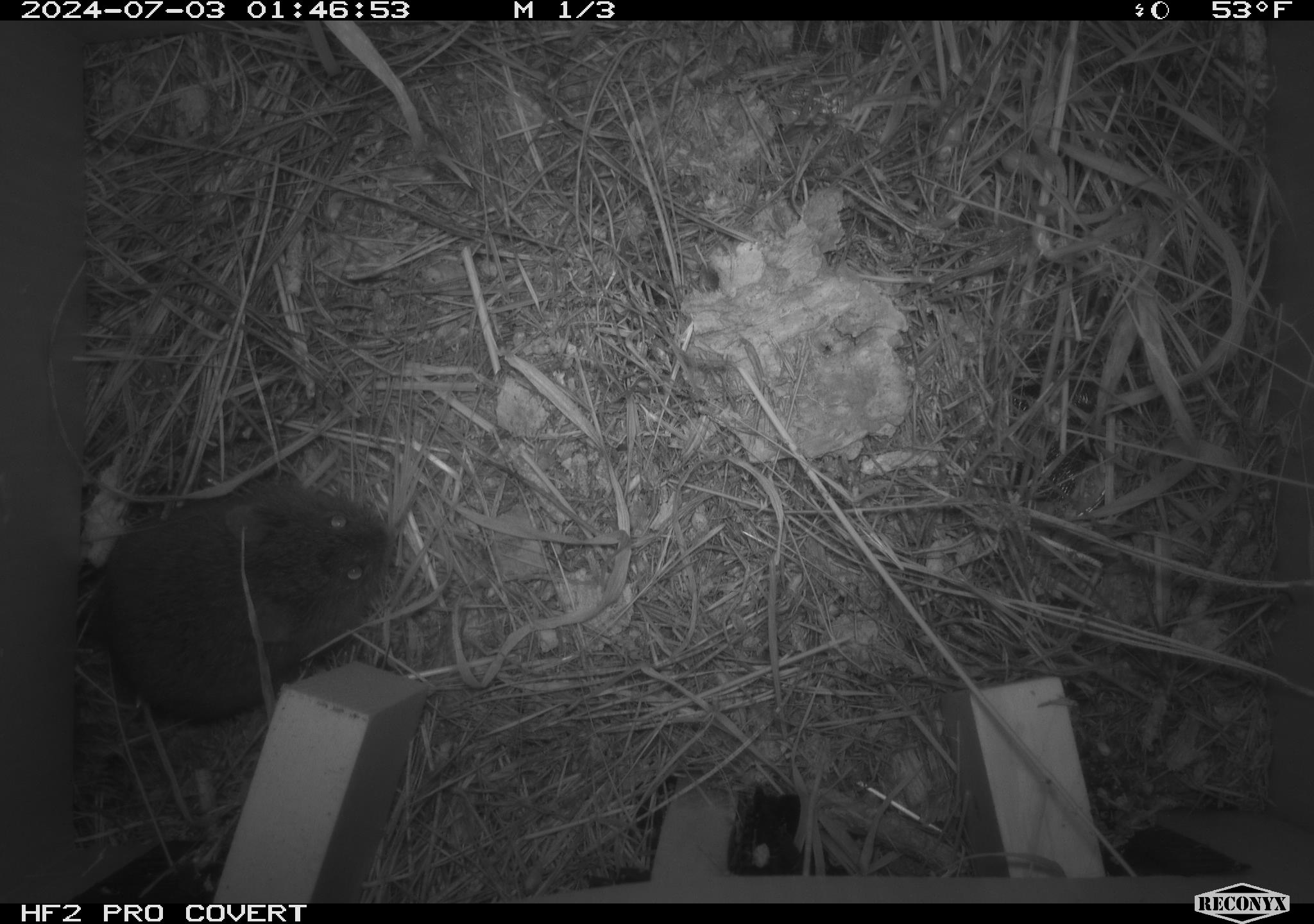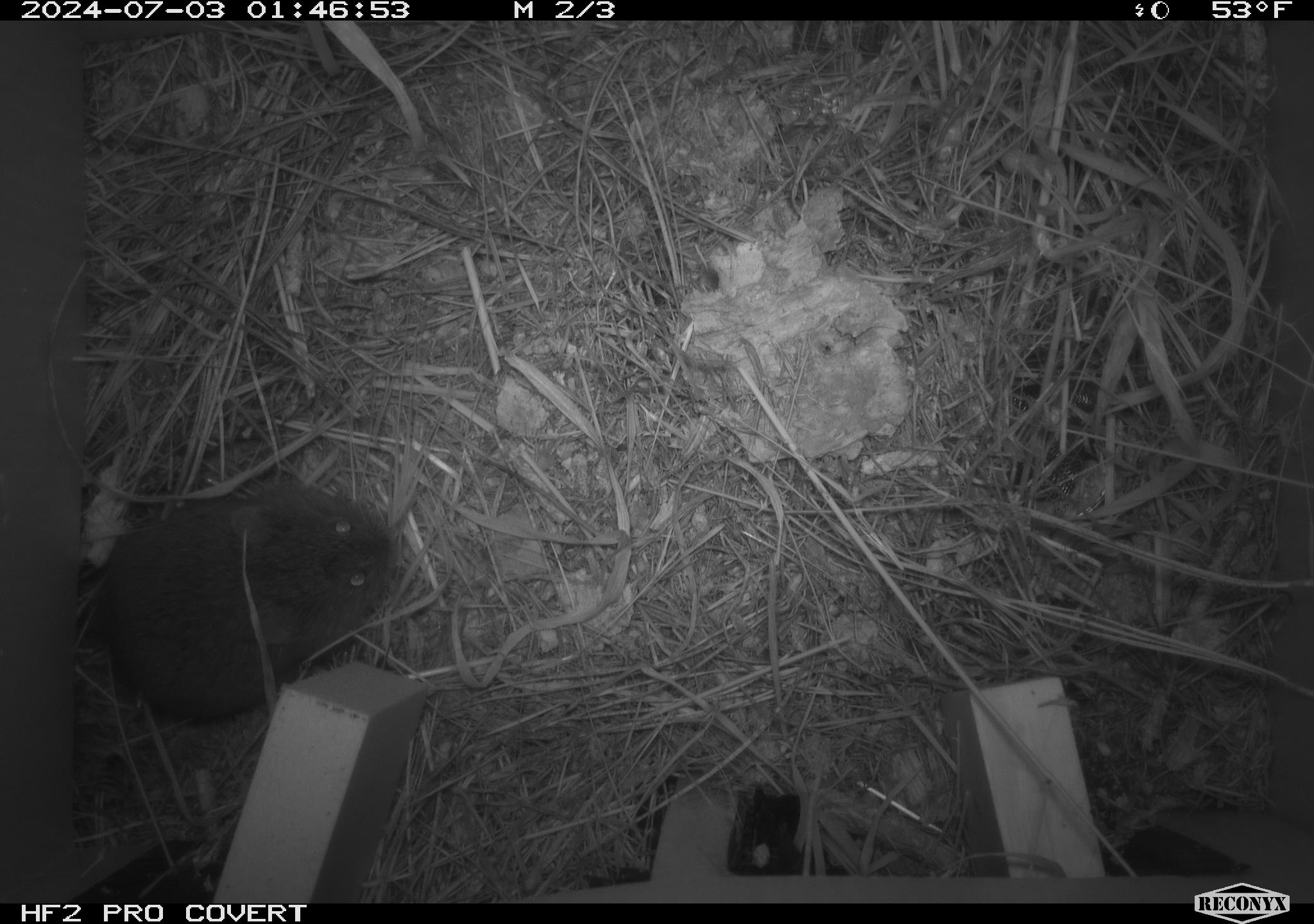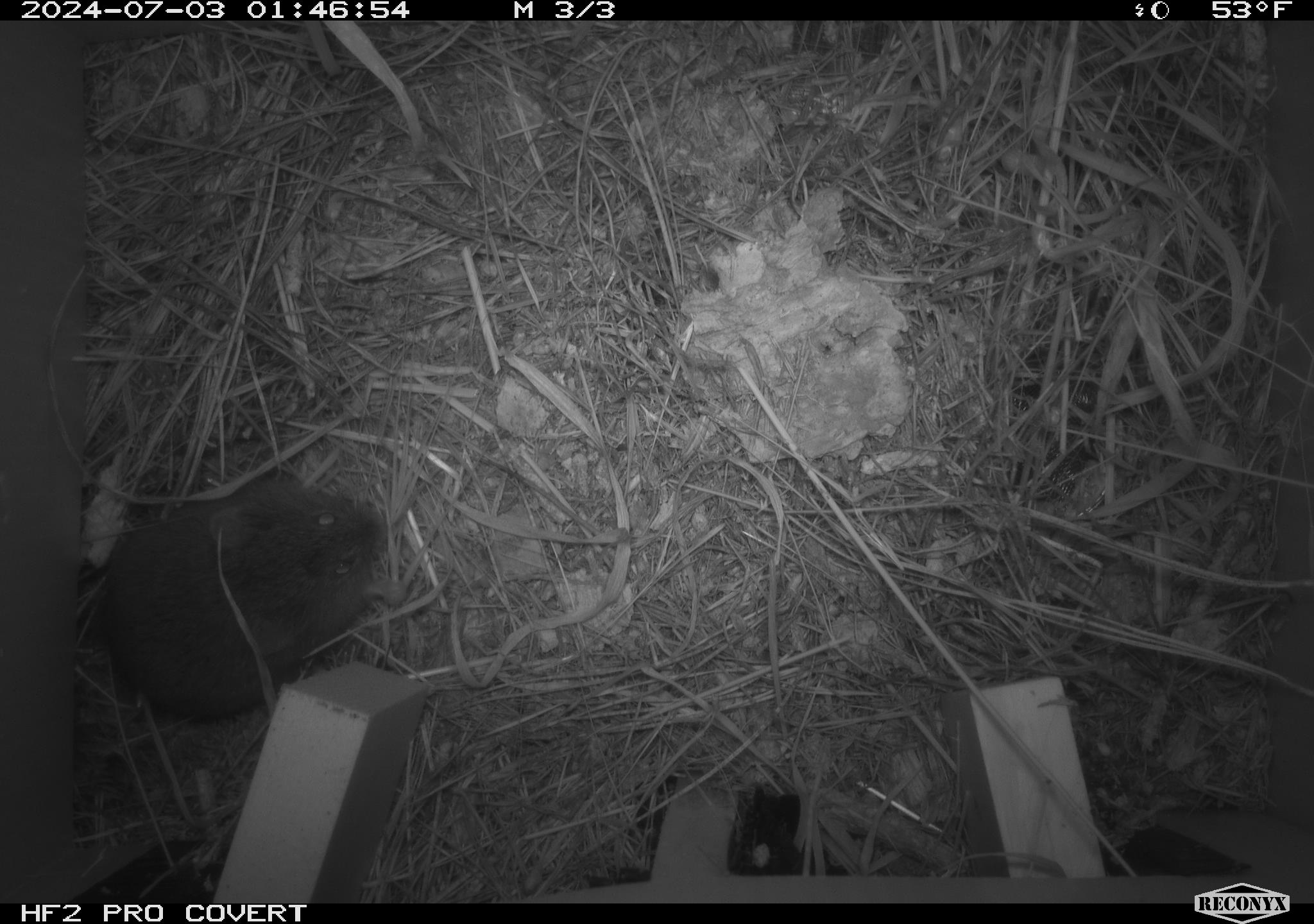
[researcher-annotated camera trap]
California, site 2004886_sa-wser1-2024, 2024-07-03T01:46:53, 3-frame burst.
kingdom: Animalia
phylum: Chordata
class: Mammalia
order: Rodentia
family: Cricetidae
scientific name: Arvicolinae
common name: voles, lemmings, and muskrats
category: arvicolinae subfamily